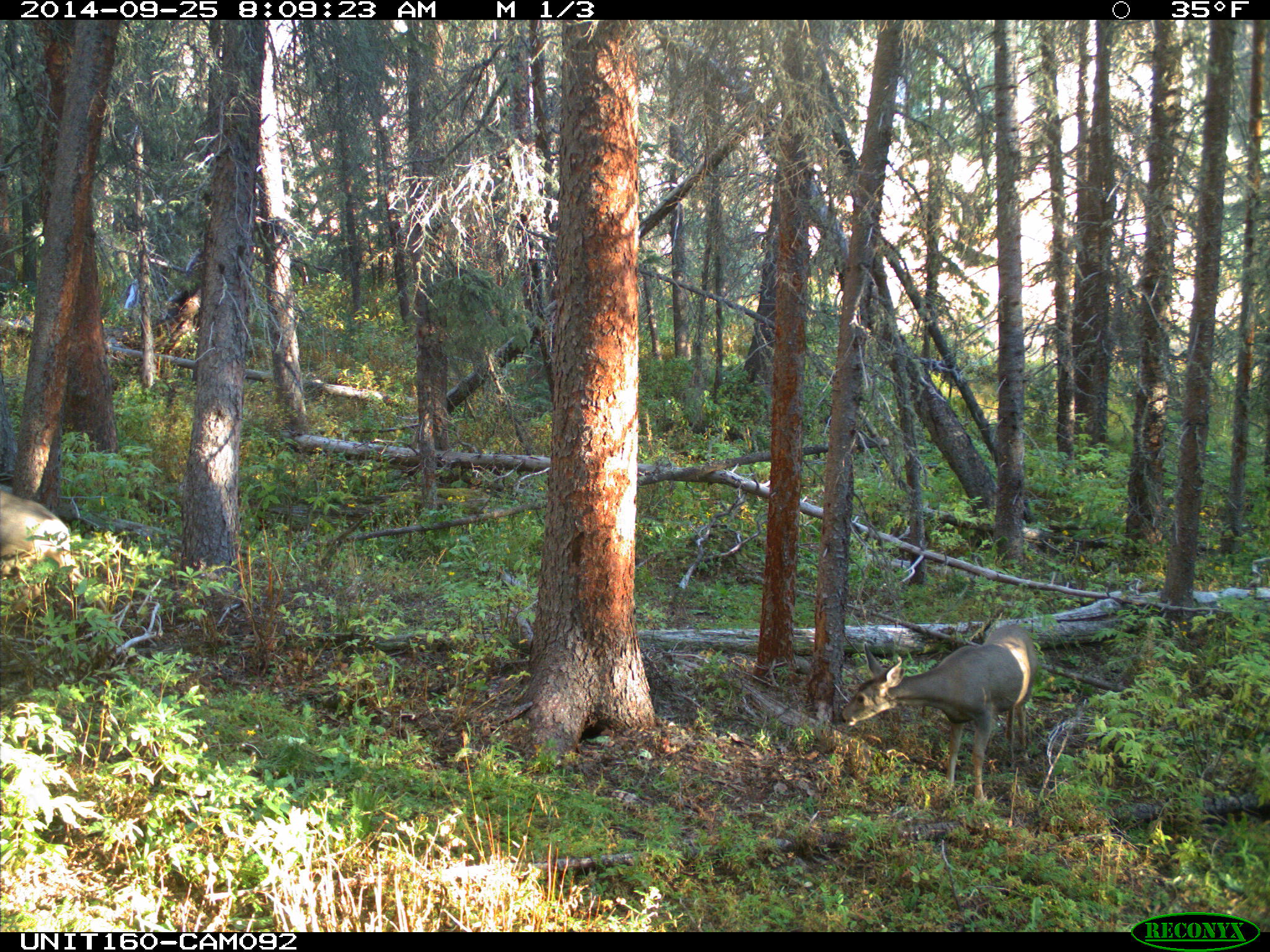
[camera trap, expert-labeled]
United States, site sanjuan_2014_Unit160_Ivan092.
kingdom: Animalia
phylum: Chordata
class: Mammalia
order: Artiodactyla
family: Cervidae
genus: Odocoileus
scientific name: Odocoileus hemionus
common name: mule deer